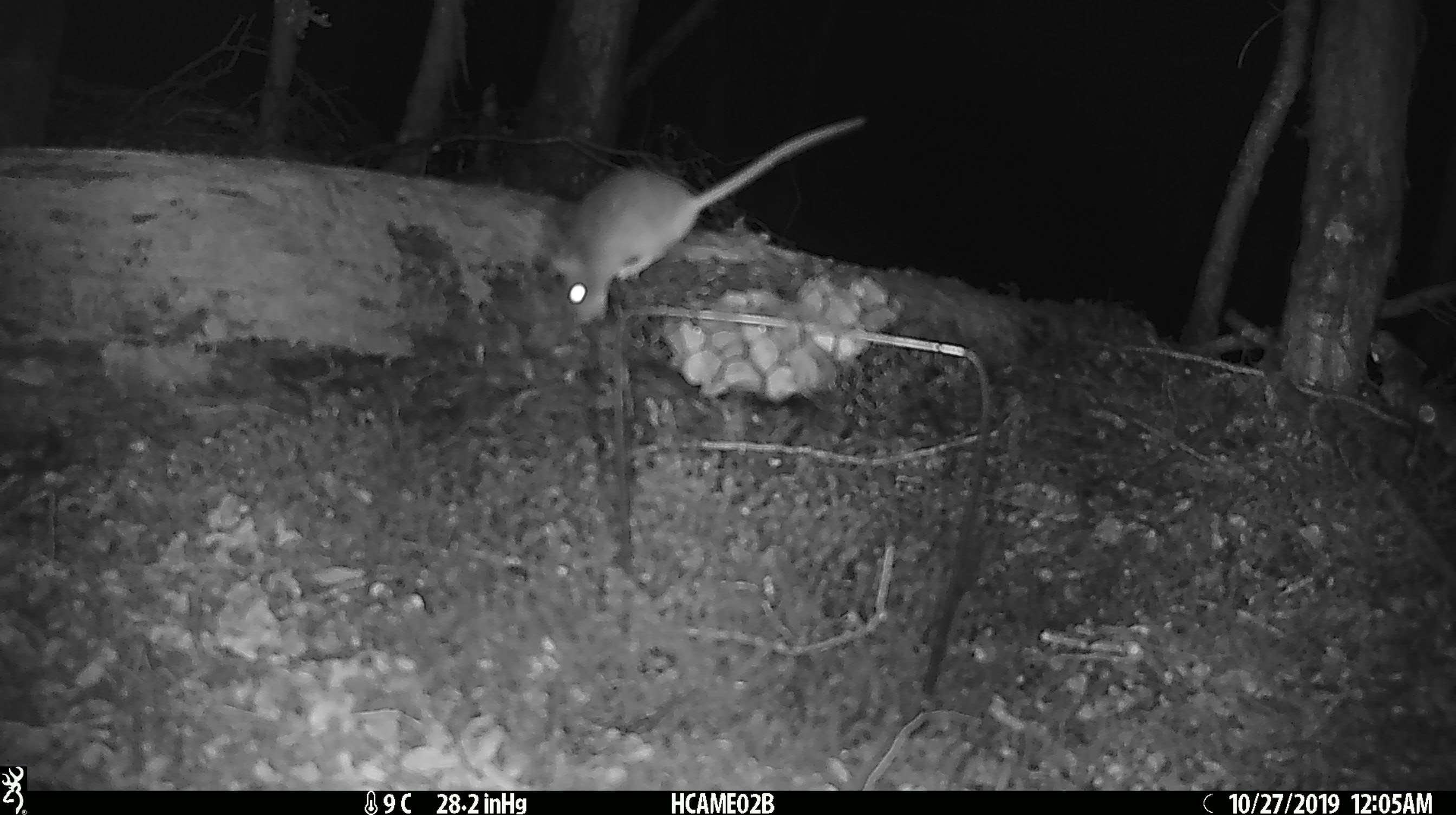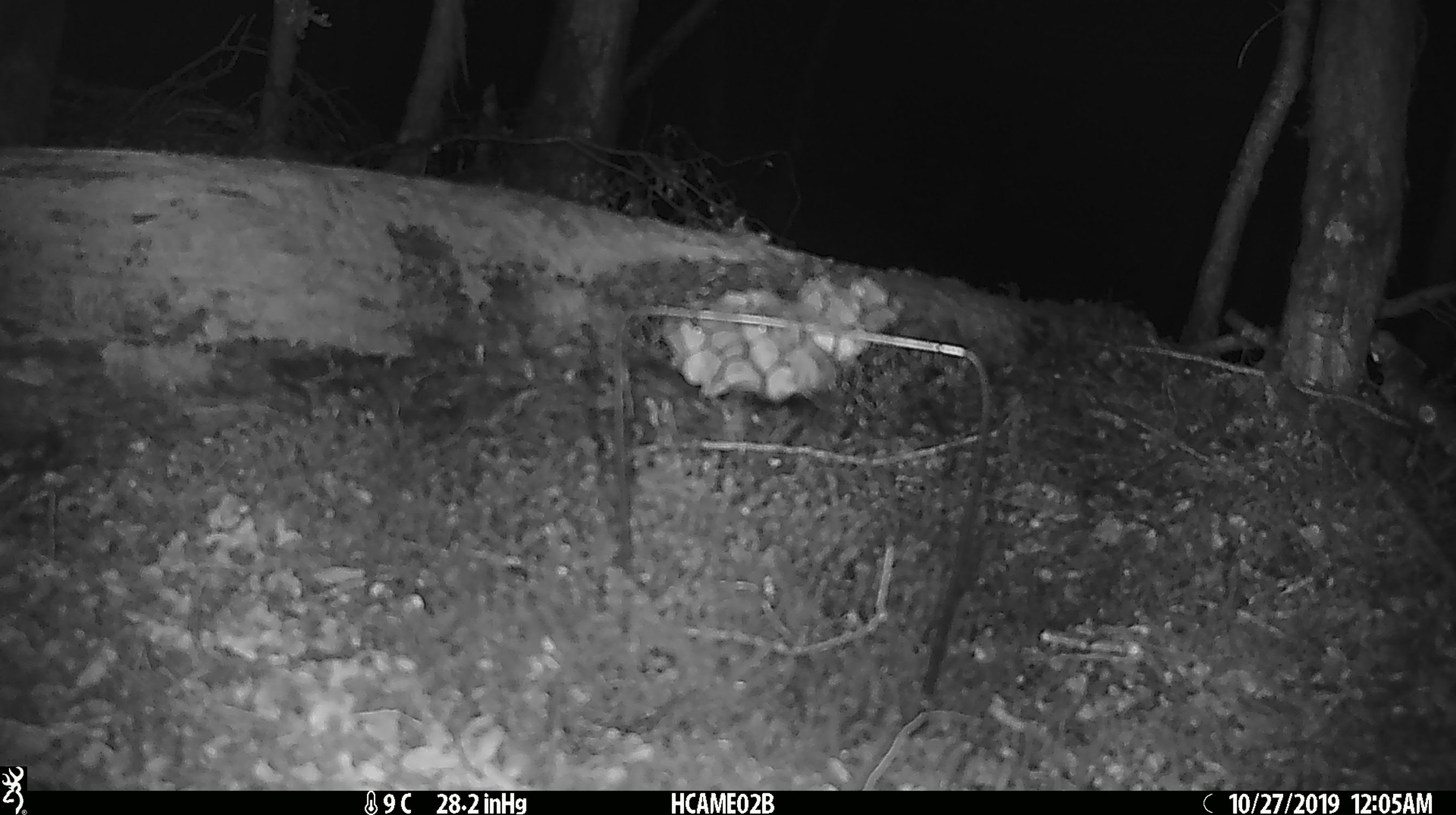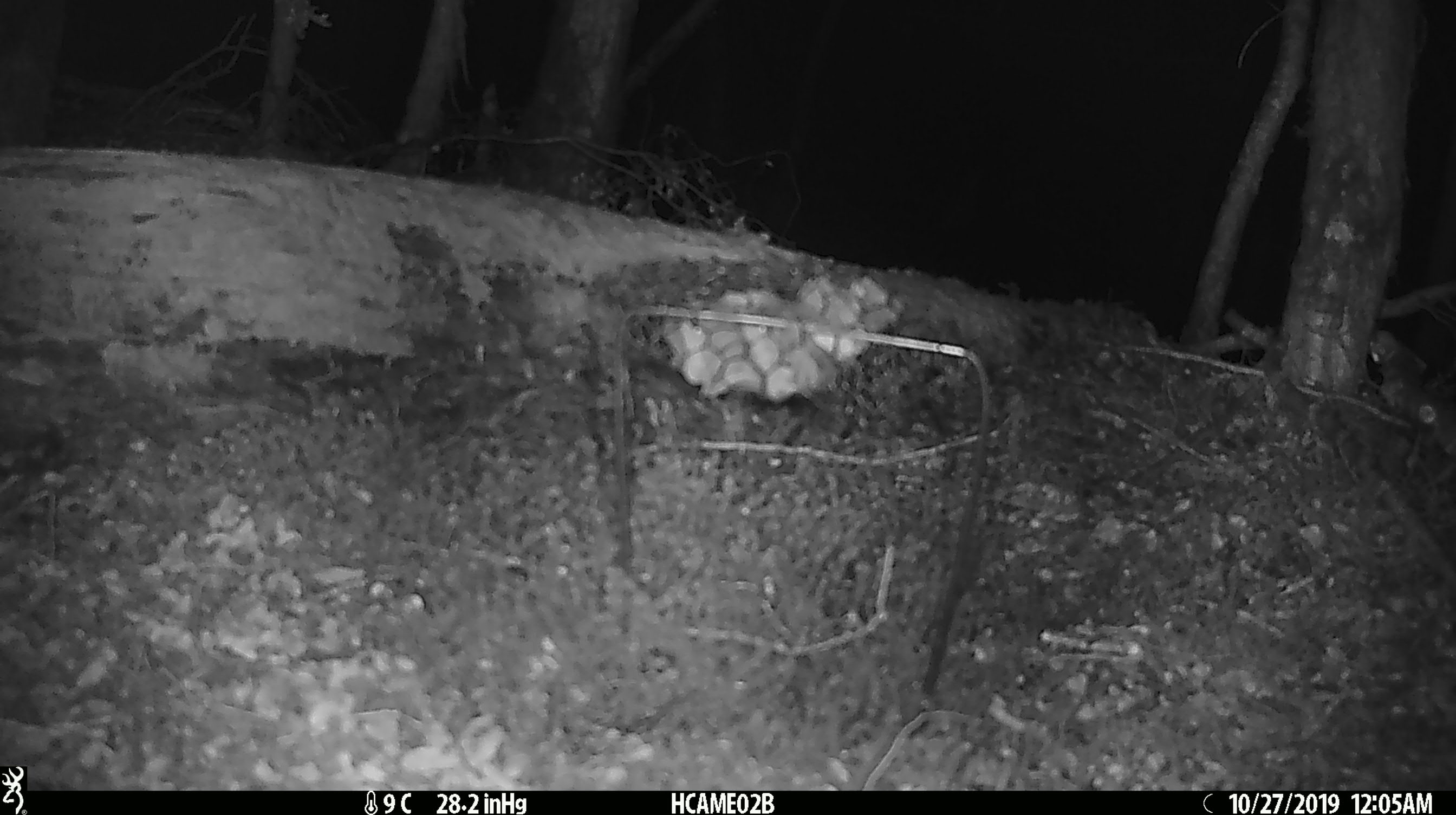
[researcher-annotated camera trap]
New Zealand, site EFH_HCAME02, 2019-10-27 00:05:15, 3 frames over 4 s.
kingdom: Animalia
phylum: Chordata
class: Mammalia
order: Rodentia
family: Muridae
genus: Mus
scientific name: Mus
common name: mouse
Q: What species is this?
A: Mouse (Mus).